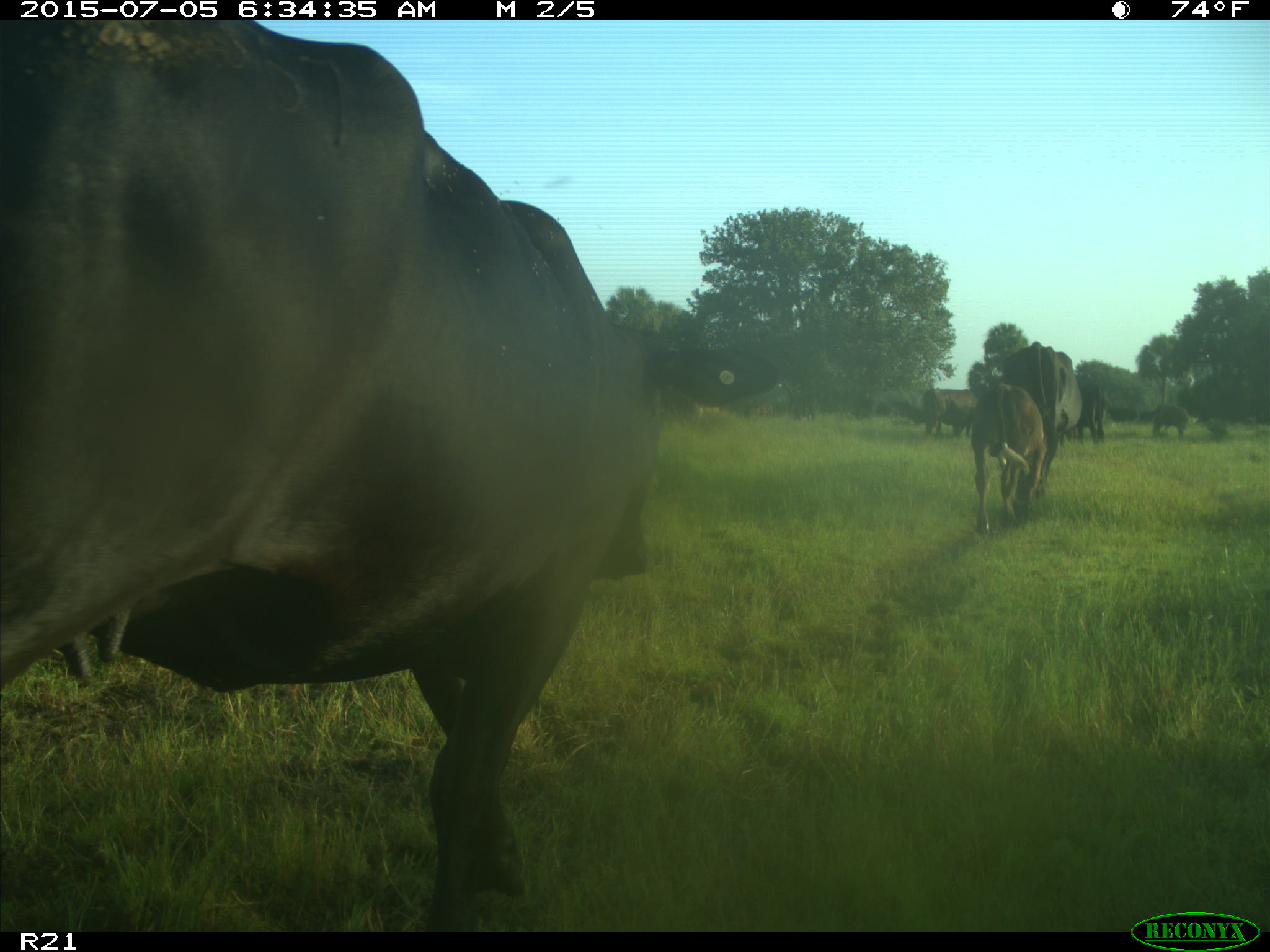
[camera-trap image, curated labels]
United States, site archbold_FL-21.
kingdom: Animalia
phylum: Chordata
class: Mammalia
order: Artiodactyla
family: Bovidae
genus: Bos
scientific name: Bos taurus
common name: domestic cow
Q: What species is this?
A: Bos taurus (domestic cow).